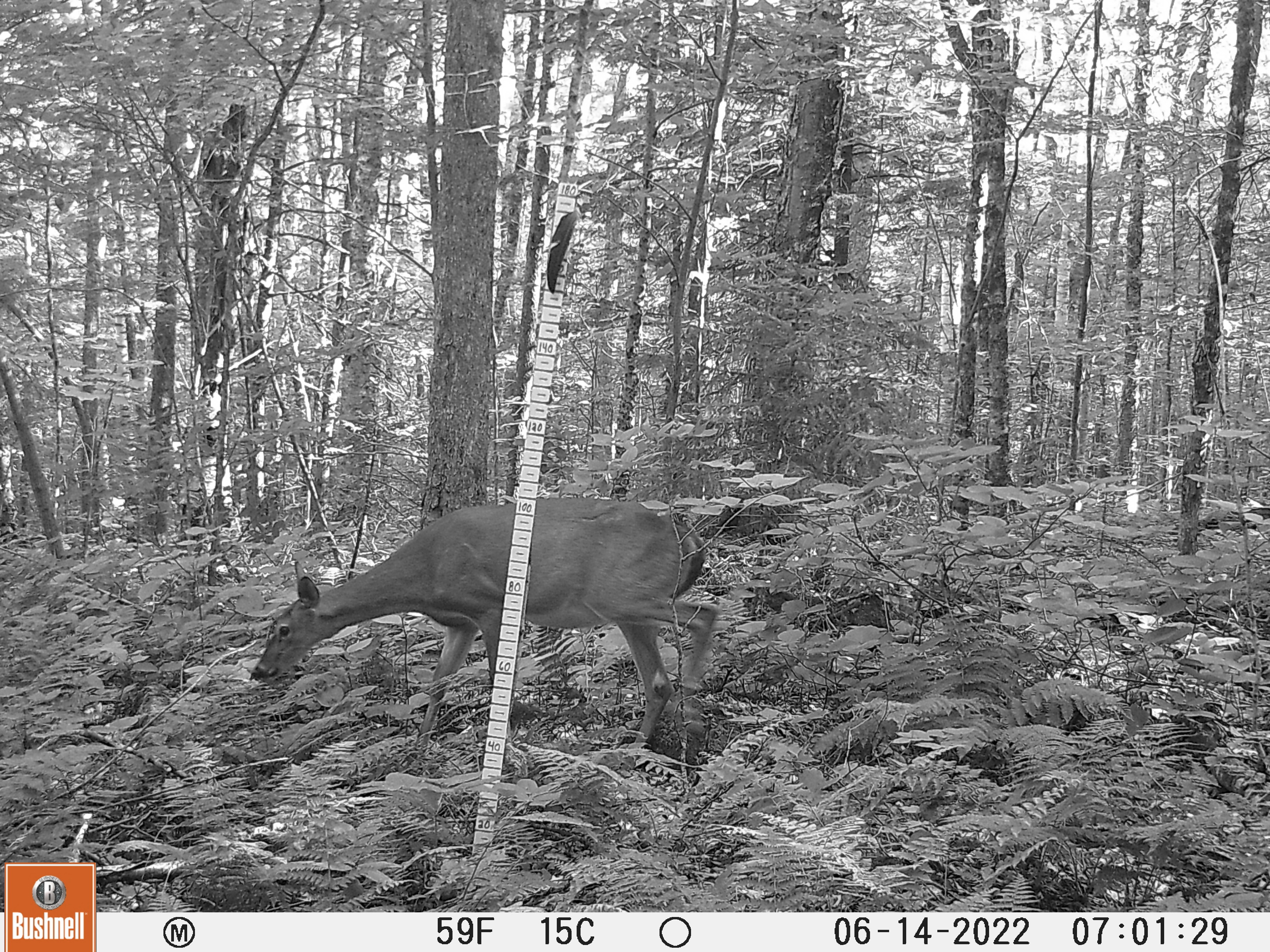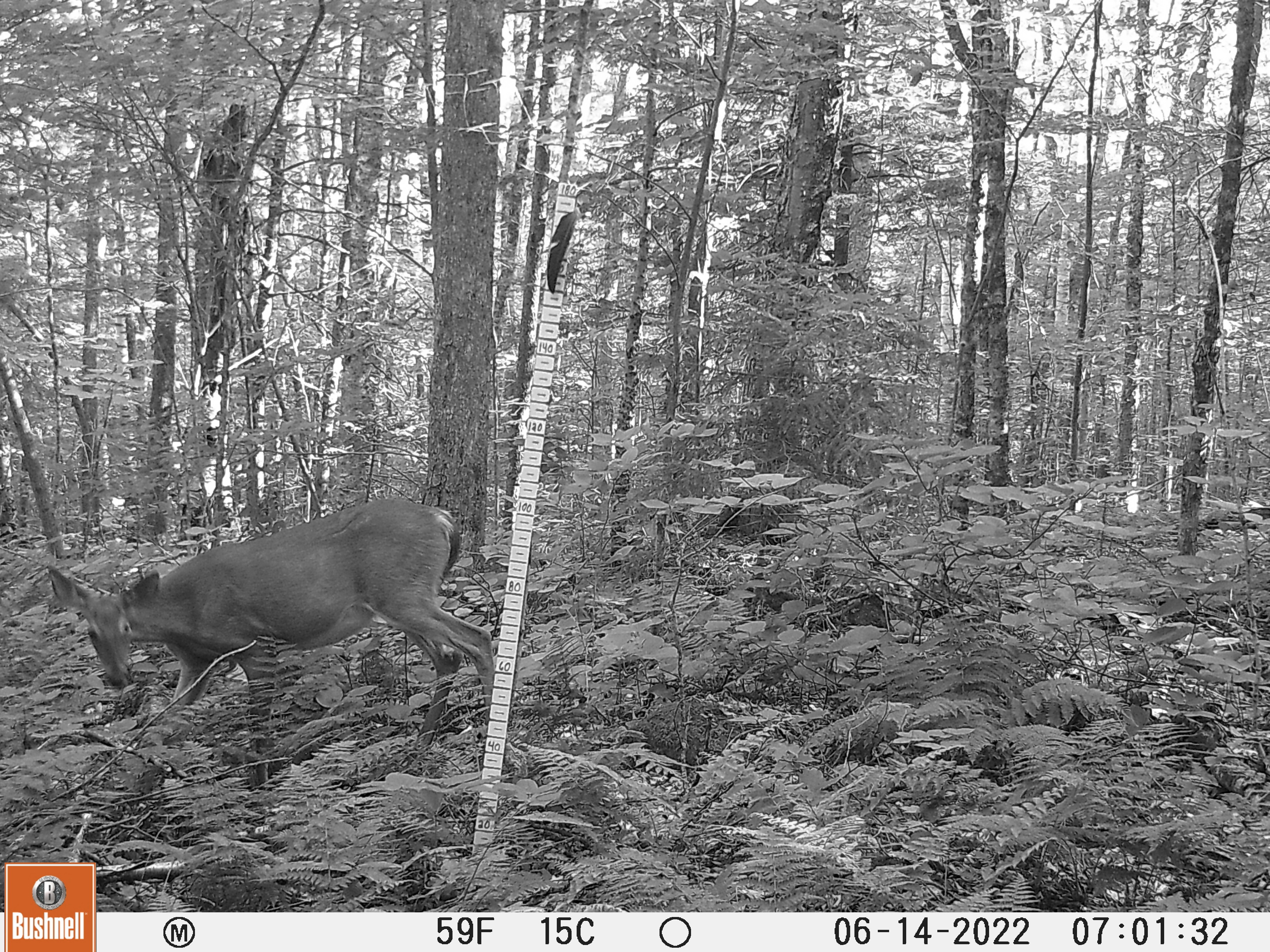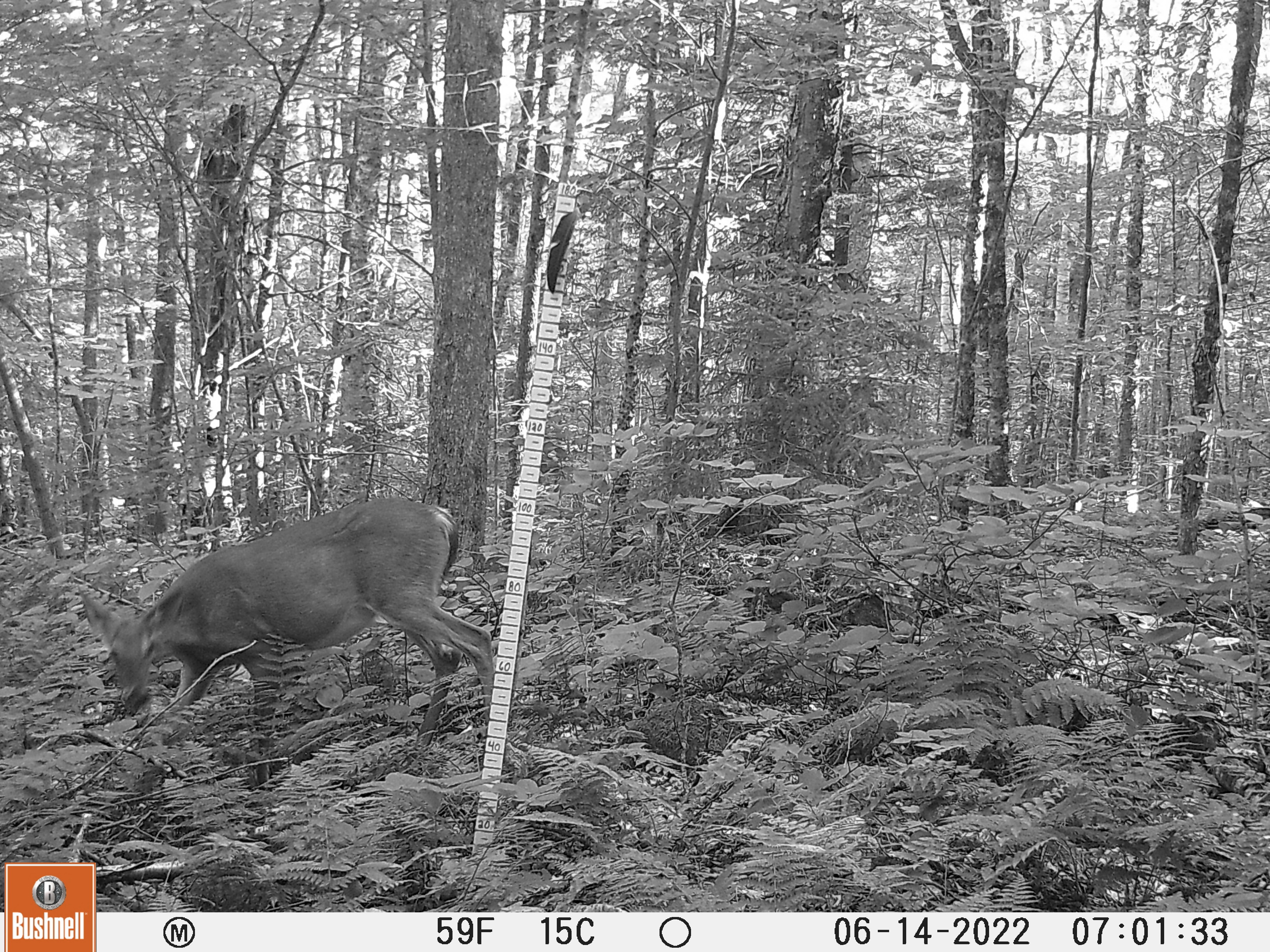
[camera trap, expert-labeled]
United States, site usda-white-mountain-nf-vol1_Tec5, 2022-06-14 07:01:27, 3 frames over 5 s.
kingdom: Animalia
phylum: Chordata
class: Mammalia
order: Artiodactyla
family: Cervidae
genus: Odocoileus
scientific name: Odocoileus virginianus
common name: white-tailed deer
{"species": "white-tailed deer (Odocoileus virginianus)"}